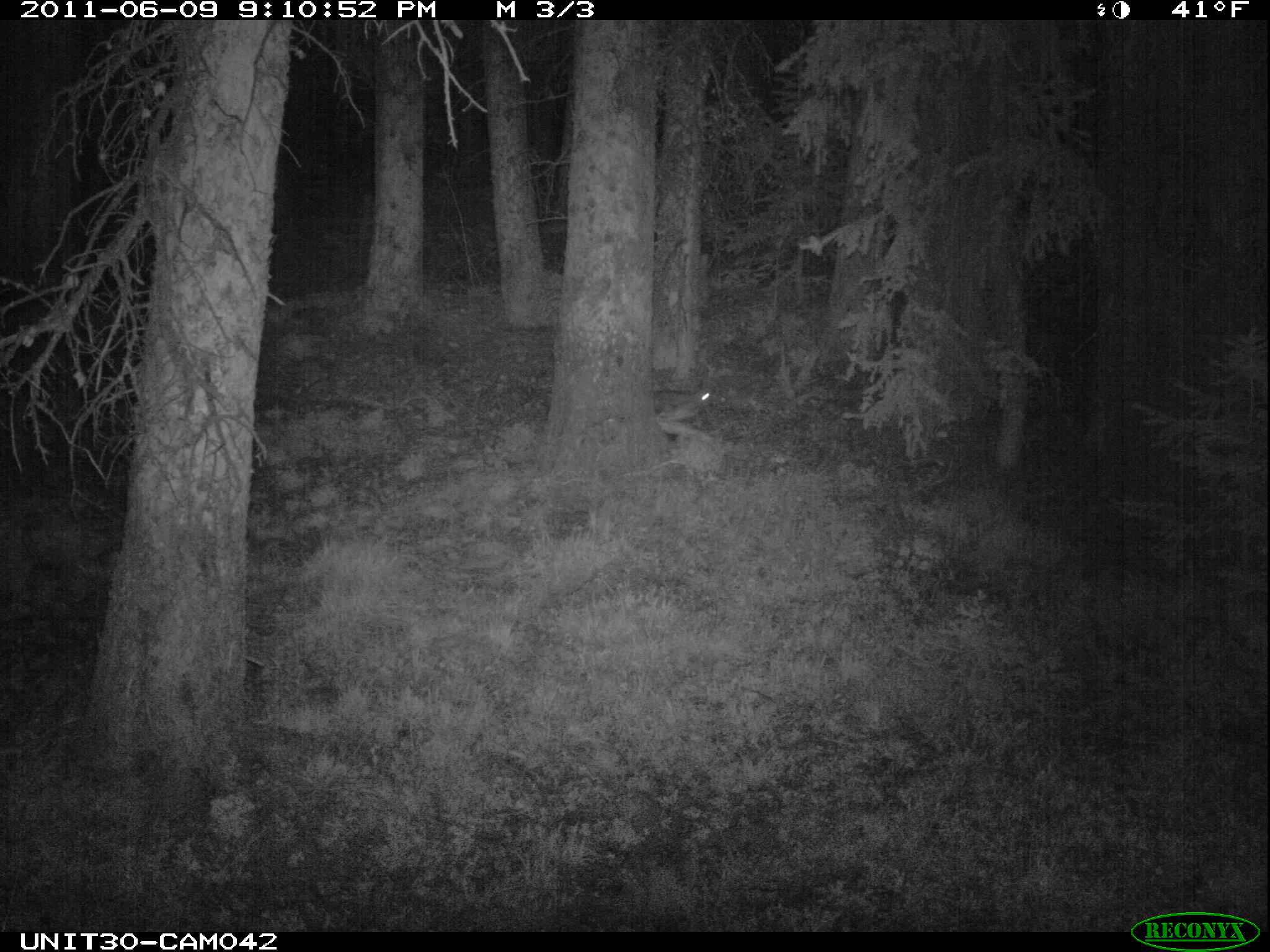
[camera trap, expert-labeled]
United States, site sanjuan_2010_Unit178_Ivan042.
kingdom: Animalia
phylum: Chordata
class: Mammalia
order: Lagomorpha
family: Leporidae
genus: Lepus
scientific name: Lepus americanus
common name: snowshoe hare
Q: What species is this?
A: Lepus americanus (snowshoe hare).